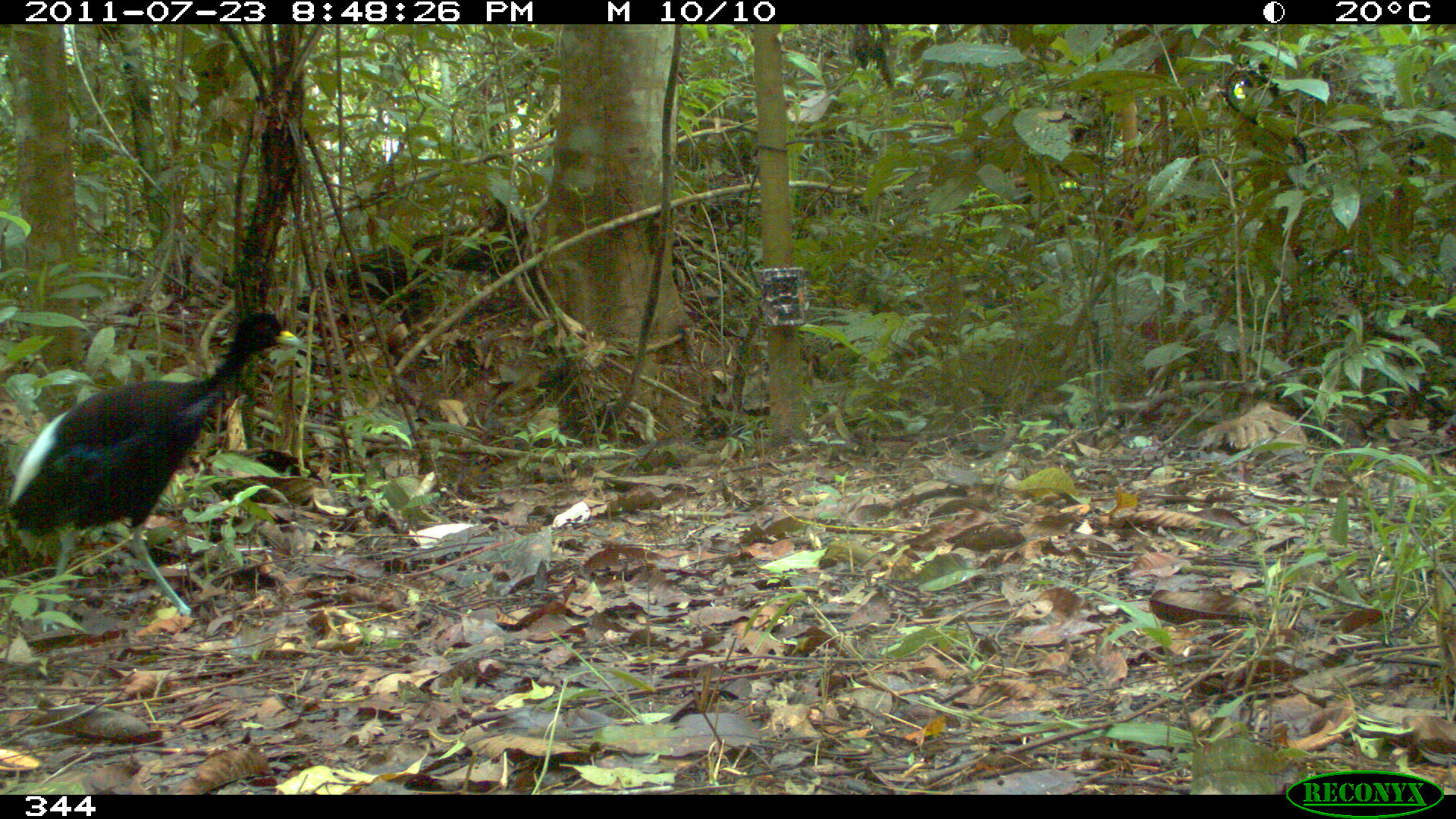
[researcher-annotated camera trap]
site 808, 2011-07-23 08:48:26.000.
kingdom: Animalia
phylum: Chordata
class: Aves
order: Gruiformes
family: Psophiidae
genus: Psophia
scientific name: Psophia leucoptera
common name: pale-winged trumpeter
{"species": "Psophia leucoptera (pale-winged trumpeter)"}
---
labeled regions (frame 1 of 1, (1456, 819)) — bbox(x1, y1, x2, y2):
psophia leucoptera: bbox(3, 304, 305, 631)